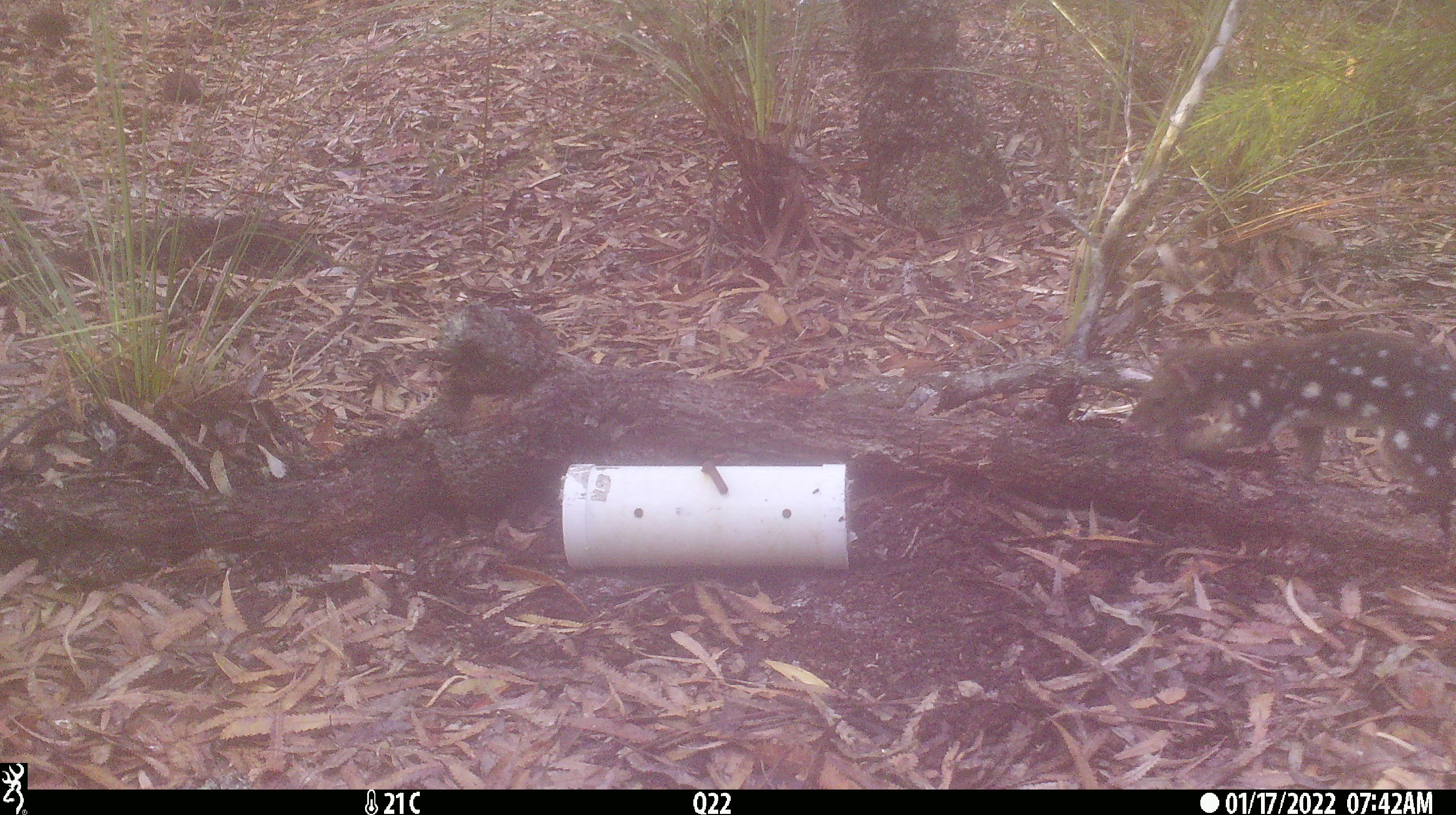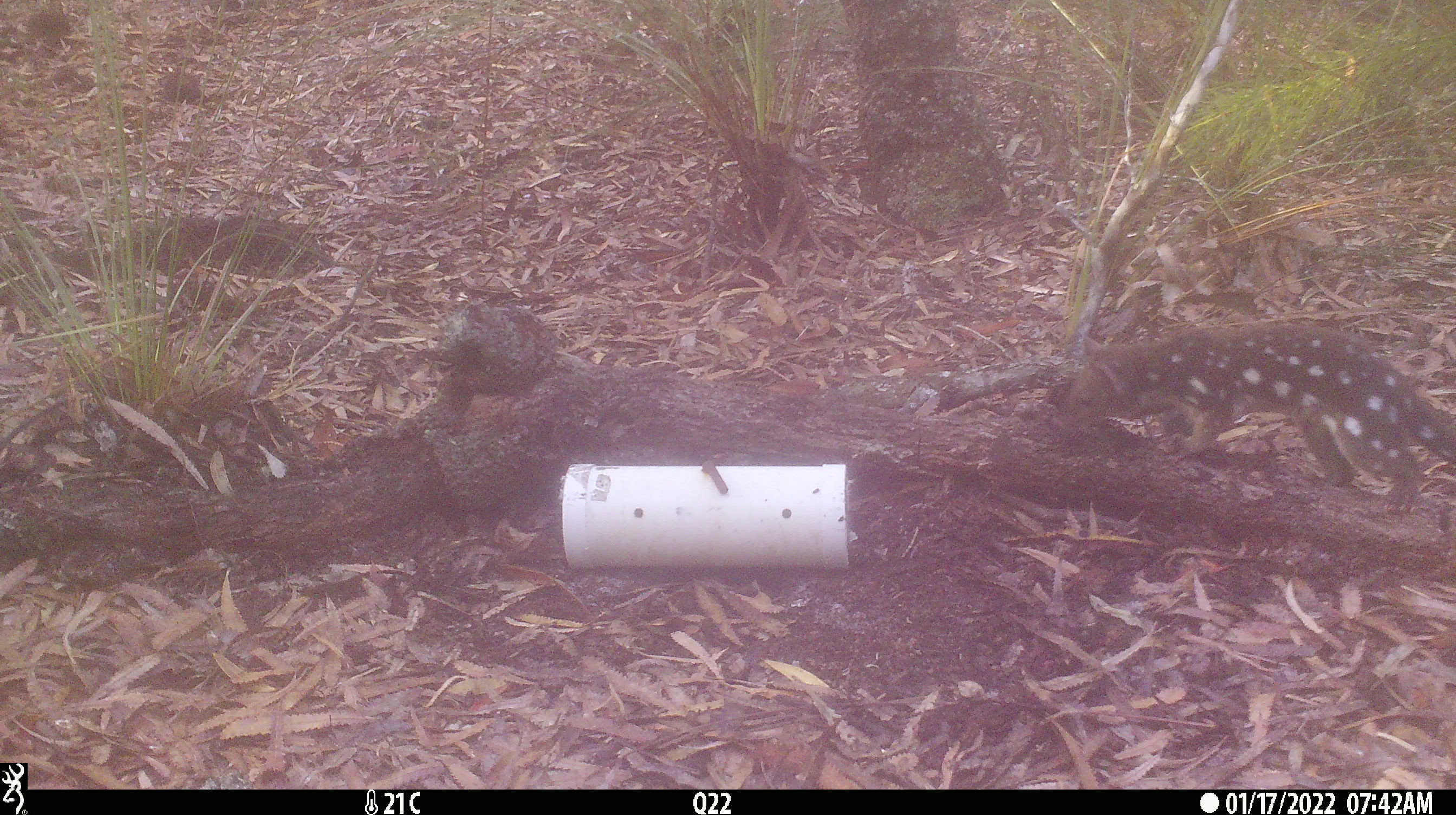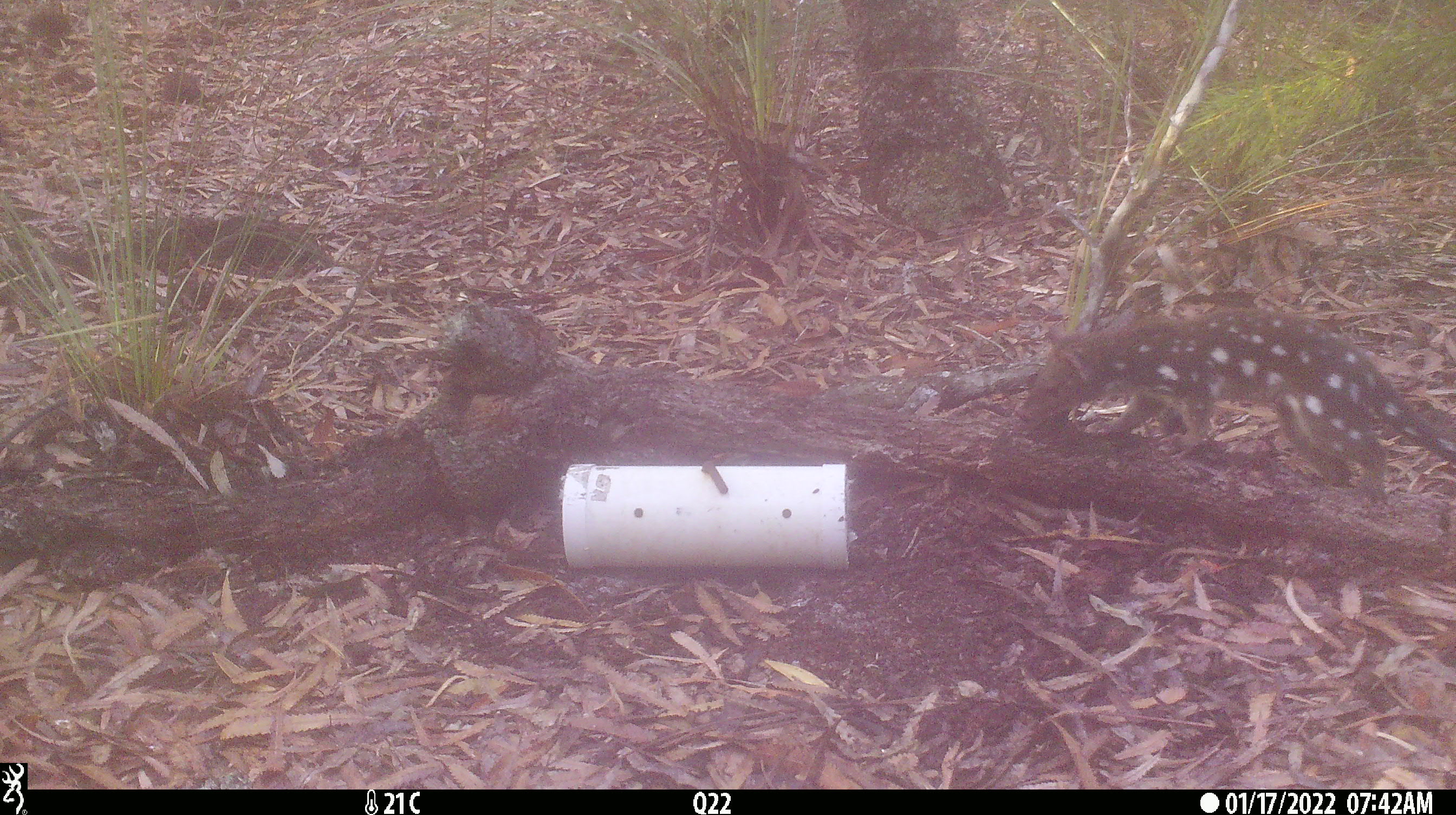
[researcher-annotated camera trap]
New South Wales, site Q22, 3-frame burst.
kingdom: Animalia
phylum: Chordata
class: Mammalia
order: Dasyuromorphia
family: Dasyuridae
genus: Dasyurus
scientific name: Dasyurus maculatus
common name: spotted-tailed quoll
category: quoll